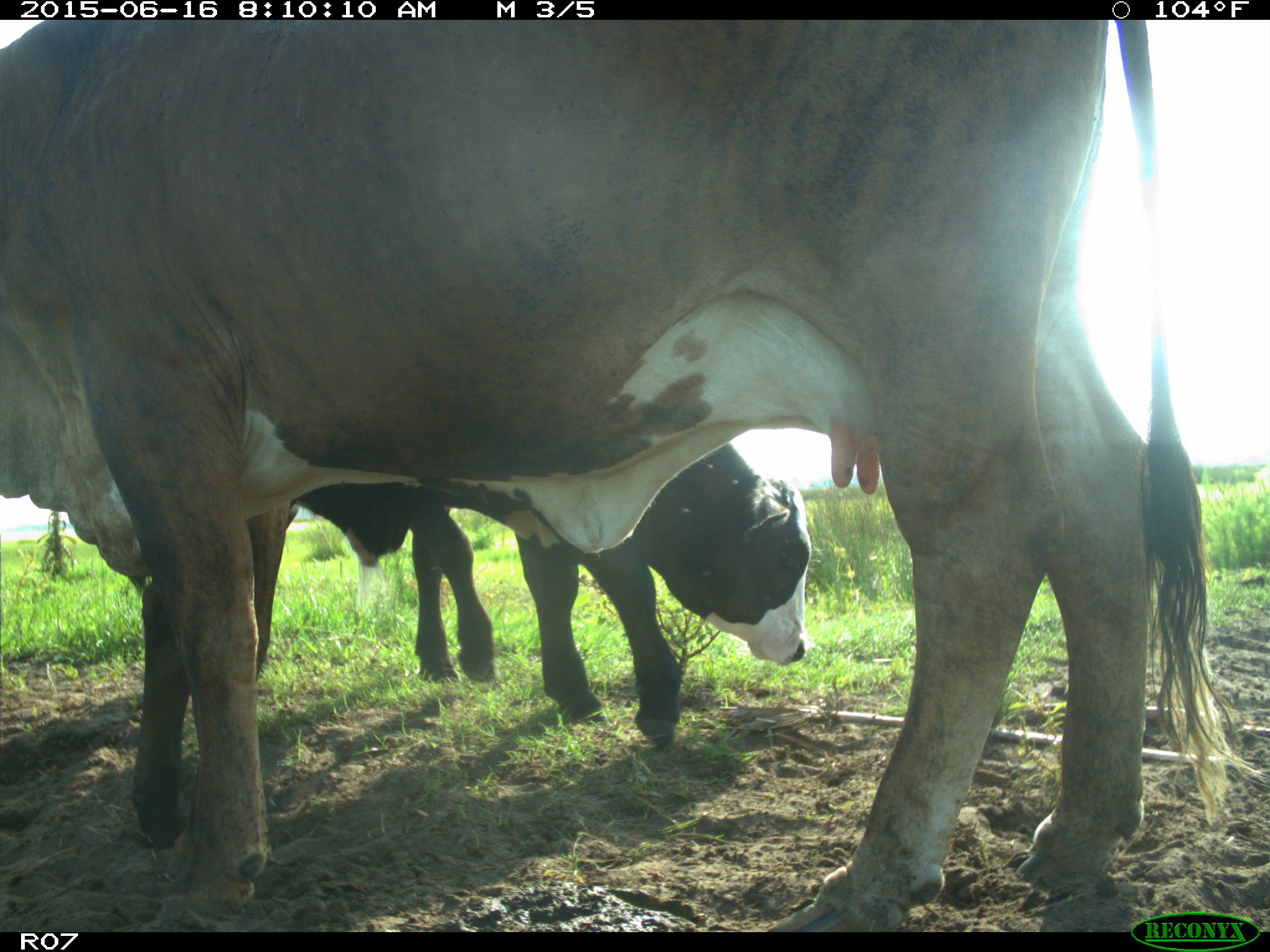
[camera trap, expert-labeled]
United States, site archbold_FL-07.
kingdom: Animalia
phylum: Chordata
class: Mammalia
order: Artiodactyla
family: Bovidae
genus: Bos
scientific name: Bos taurus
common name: domestic cow